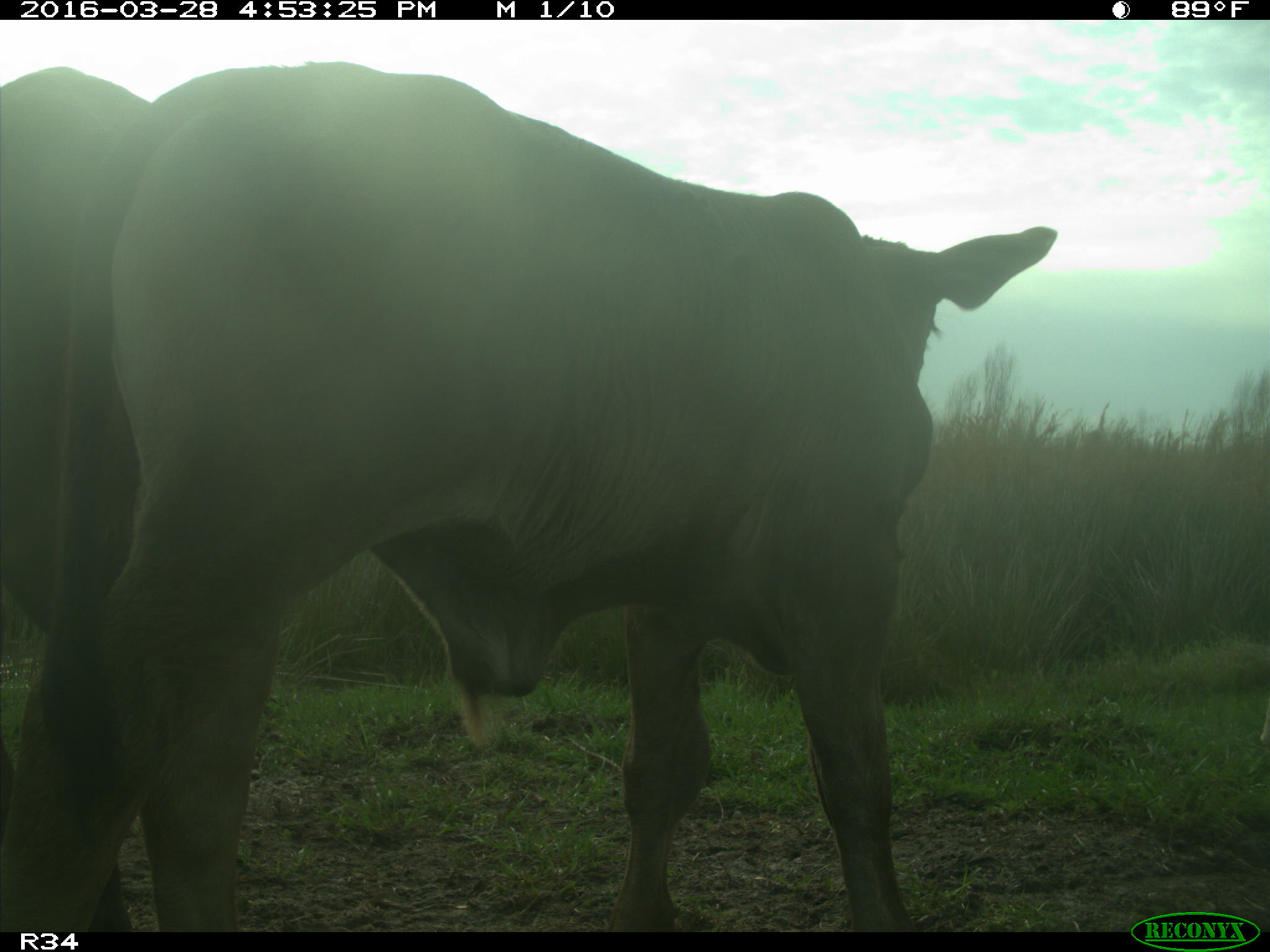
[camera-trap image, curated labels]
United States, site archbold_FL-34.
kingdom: Animalia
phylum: Chordata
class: Mammalia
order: Artiodactyla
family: Bovidae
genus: Bos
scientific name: Bos taurus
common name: domestic cow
Bos taurus (domestic cow).